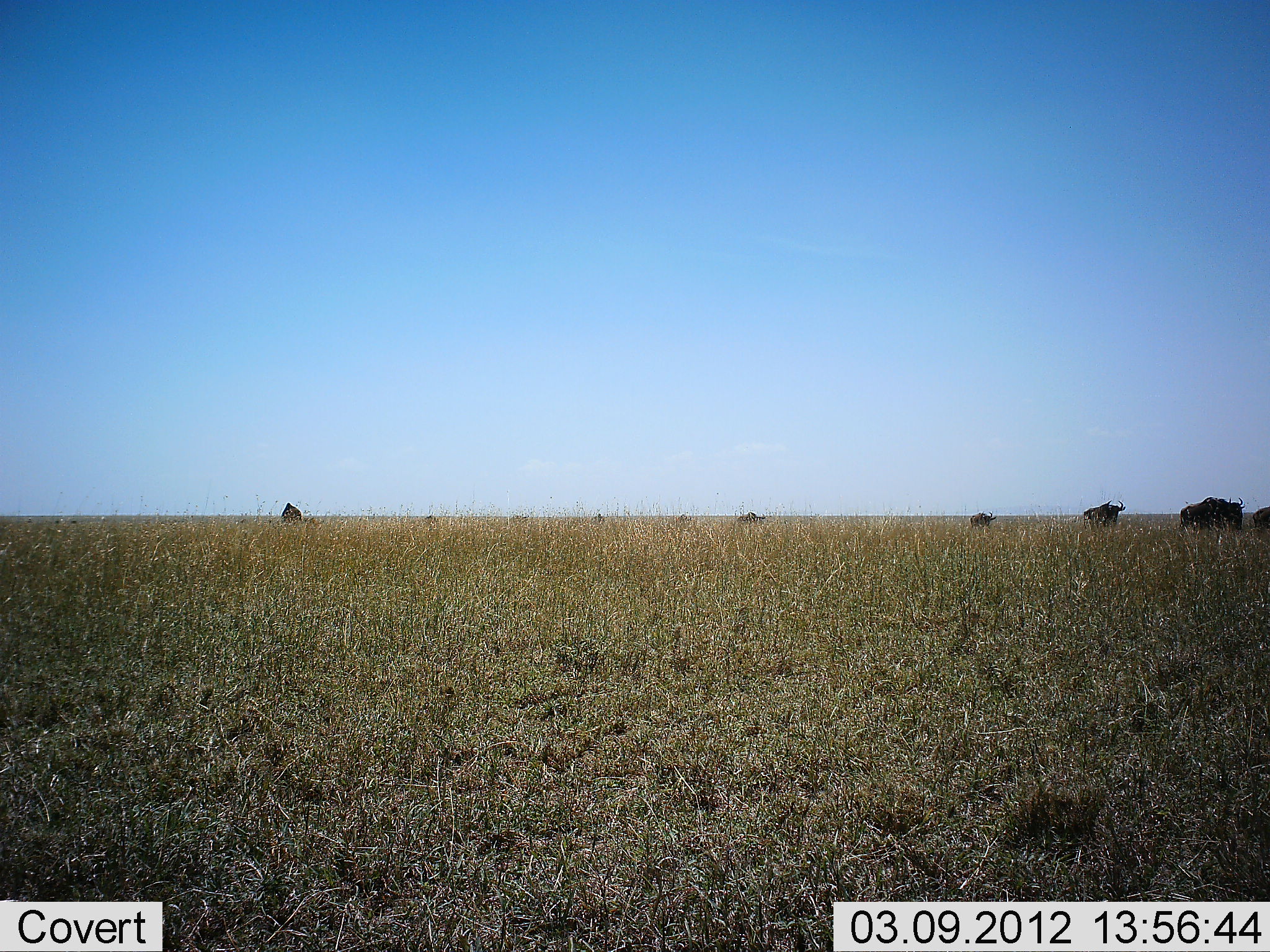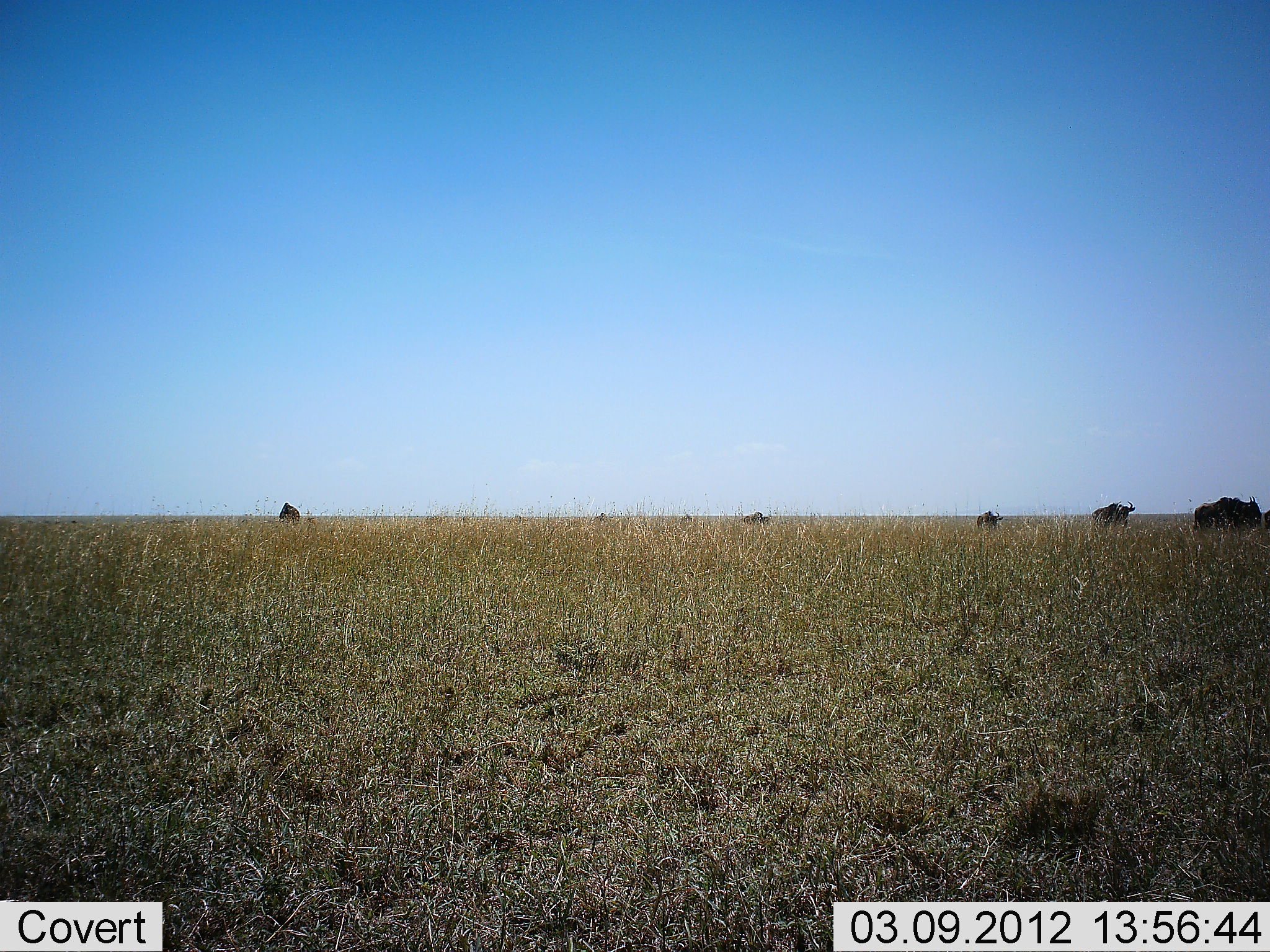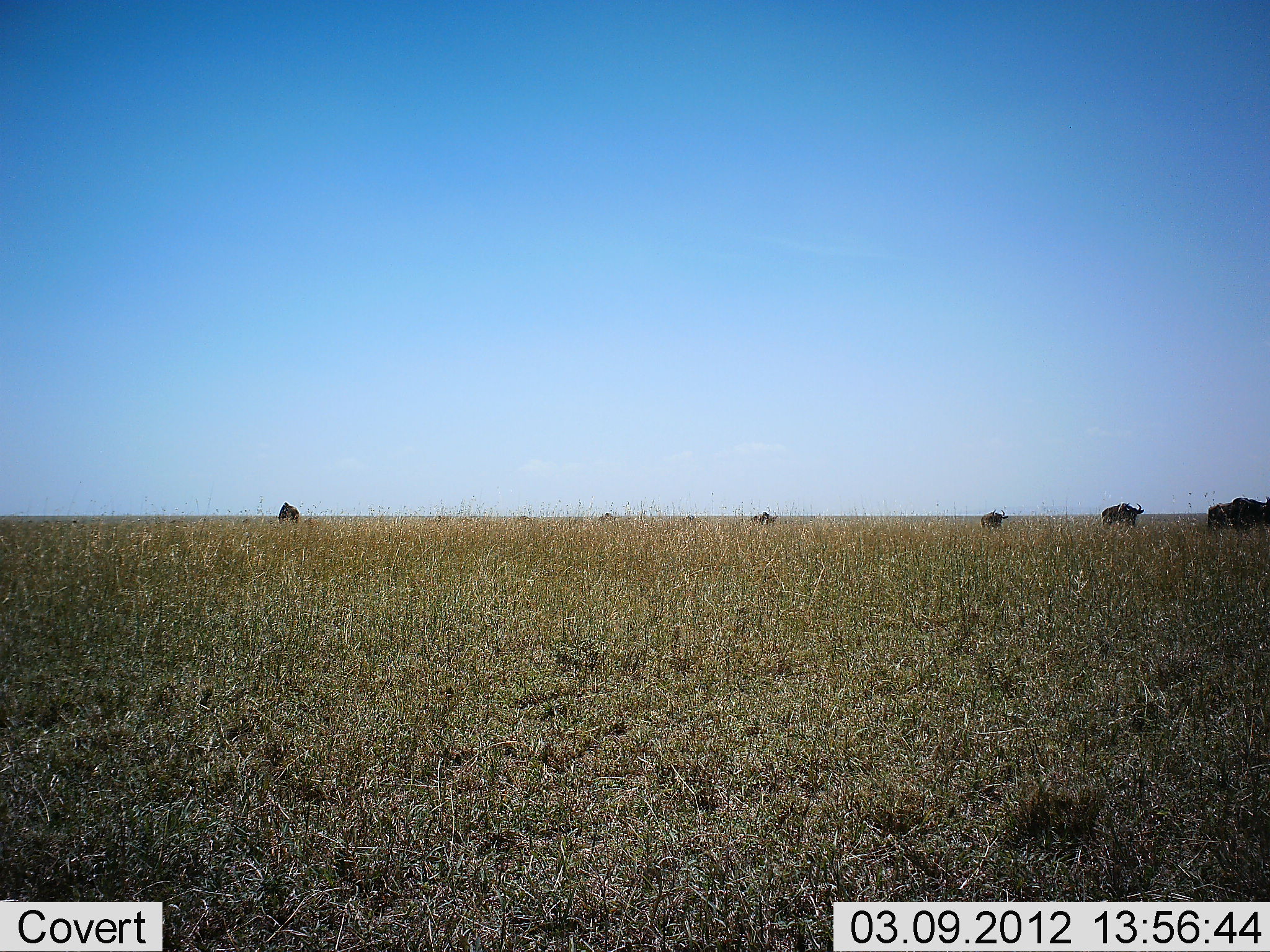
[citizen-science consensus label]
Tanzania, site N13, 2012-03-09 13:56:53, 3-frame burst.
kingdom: Animalia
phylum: Chordata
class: Mammalia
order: Artiodactyla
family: Bovidae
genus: Connochaetes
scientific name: Connochaetes taurinus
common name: blue wildebeest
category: wildebeest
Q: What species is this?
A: Wildebeest (blue wildebeest) (Connochaetes taurinus).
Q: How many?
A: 9.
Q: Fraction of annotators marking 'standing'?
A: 18%.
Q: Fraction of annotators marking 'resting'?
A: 4%.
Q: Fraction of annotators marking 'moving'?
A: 82%.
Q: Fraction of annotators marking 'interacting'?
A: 0%.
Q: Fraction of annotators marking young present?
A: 0%.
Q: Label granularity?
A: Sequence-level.